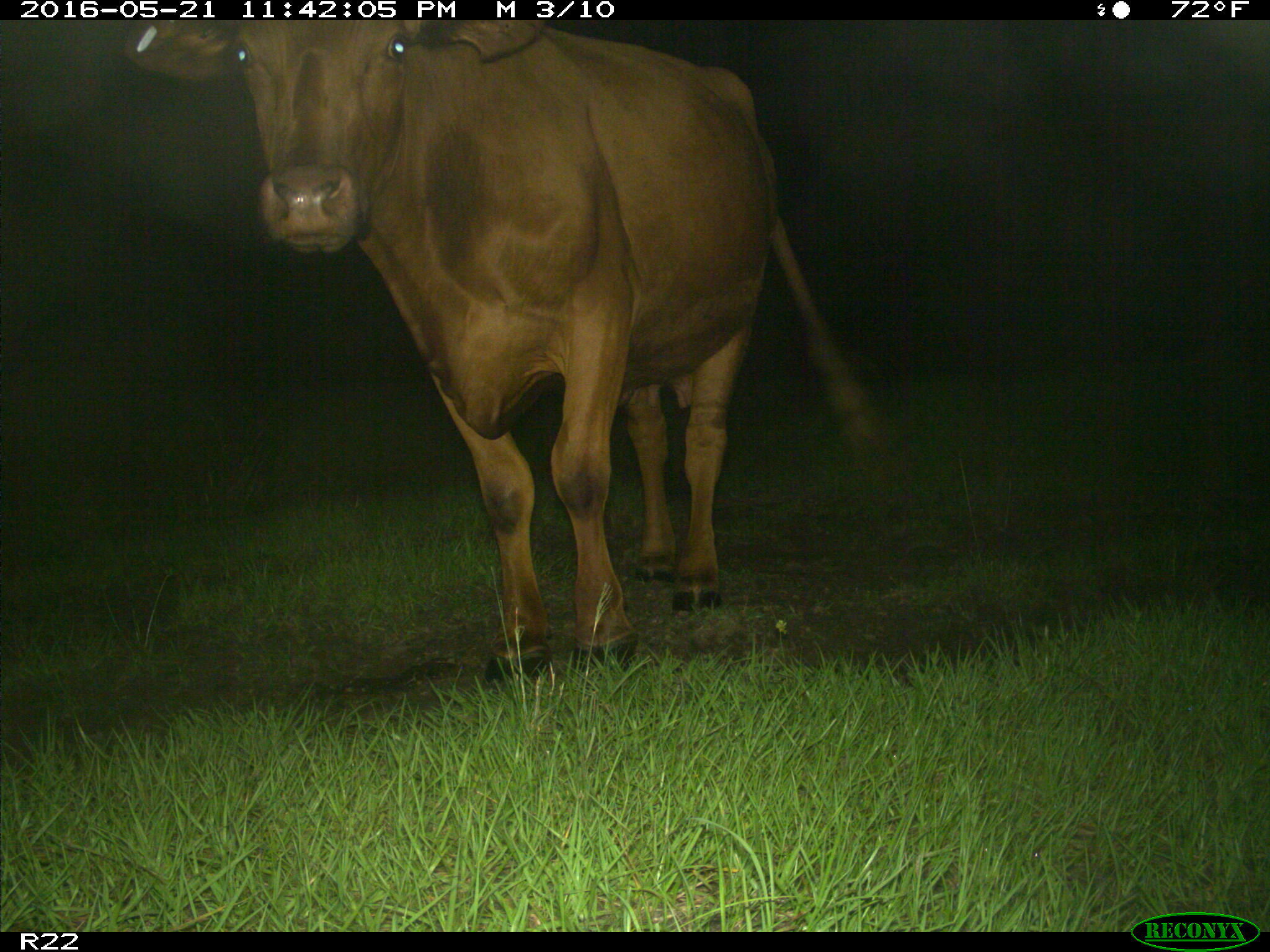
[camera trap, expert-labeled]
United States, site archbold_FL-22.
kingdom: Animalia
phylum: Chordata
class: Mammalia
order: Artiodactyla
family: Bovidae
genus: Bos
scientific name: Bos taurus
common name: domestic cow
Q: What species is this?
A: Bos taurus (domestic cow).